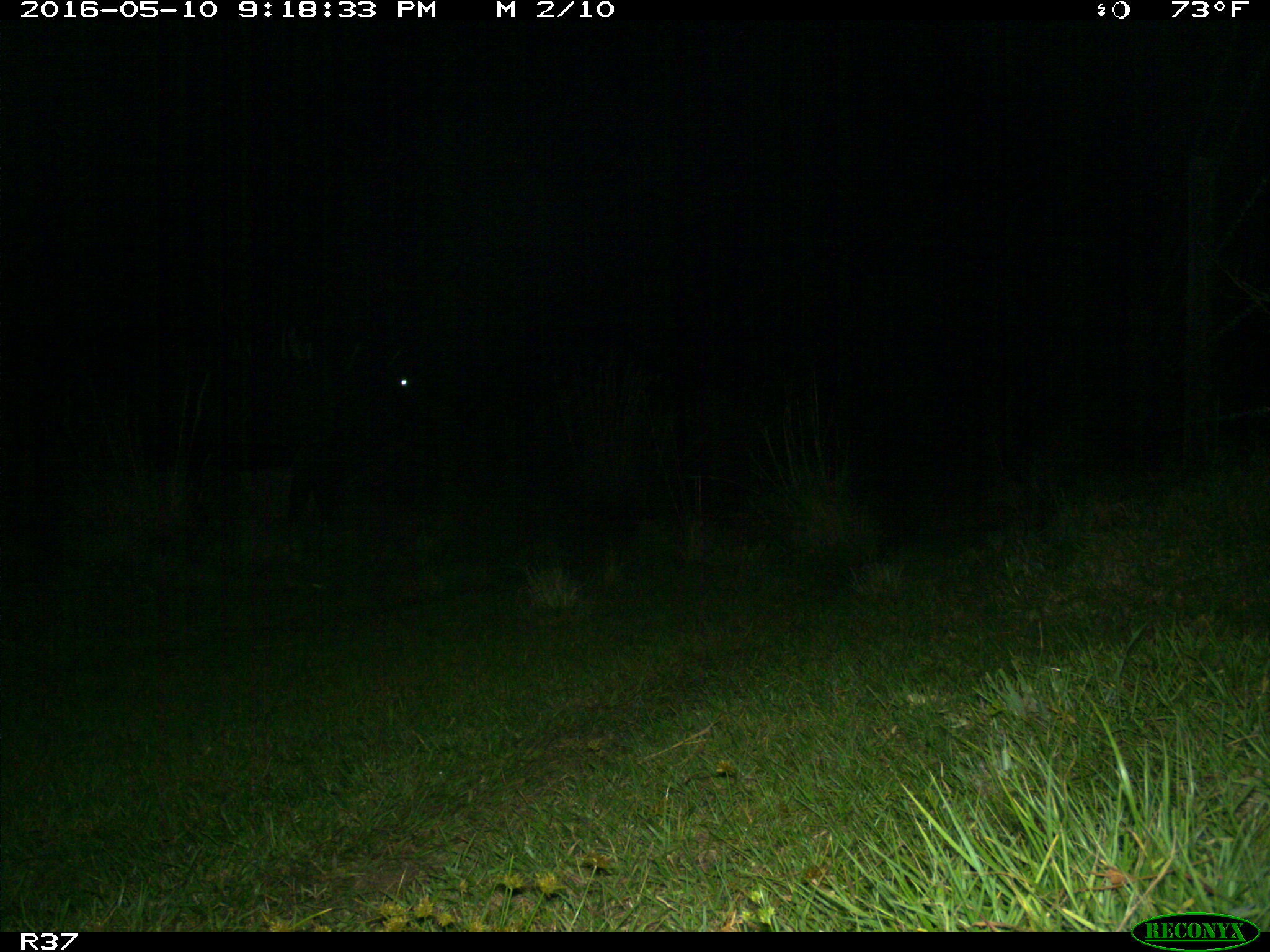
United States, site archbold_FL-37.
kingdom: Animalia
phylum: Chordata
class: Mammalia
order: Artiodactyla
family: Bovidae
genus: Bos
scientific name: Bos taurus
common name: domestic cow